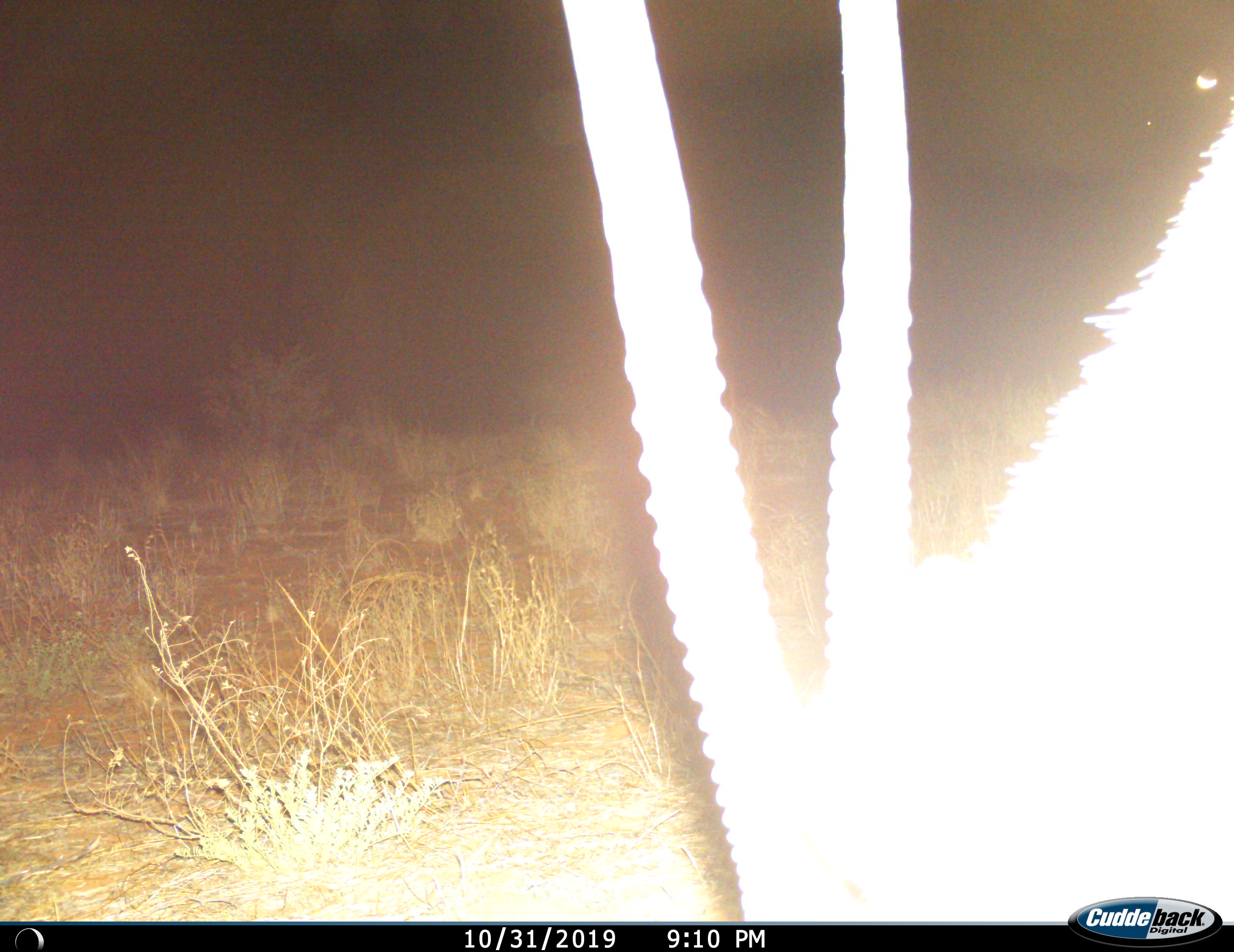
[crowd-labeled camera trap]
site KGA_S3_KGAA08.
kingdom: Animalia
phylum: Chordata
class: Mammalia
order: Artiodactyla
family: Bovidae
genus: Oryx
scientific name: Oryx gazella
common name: gemsbok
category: oryx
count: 1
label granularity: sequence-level